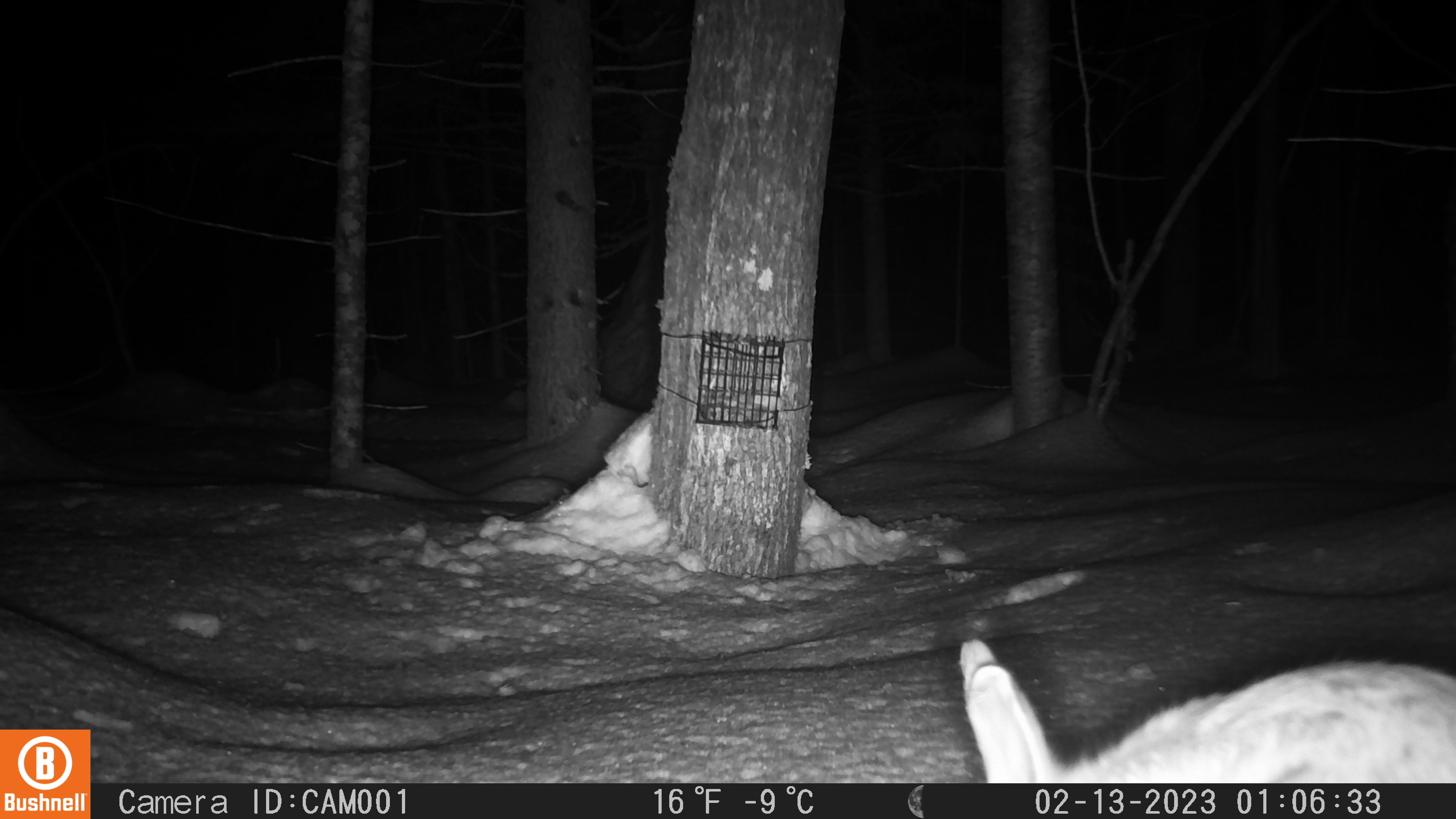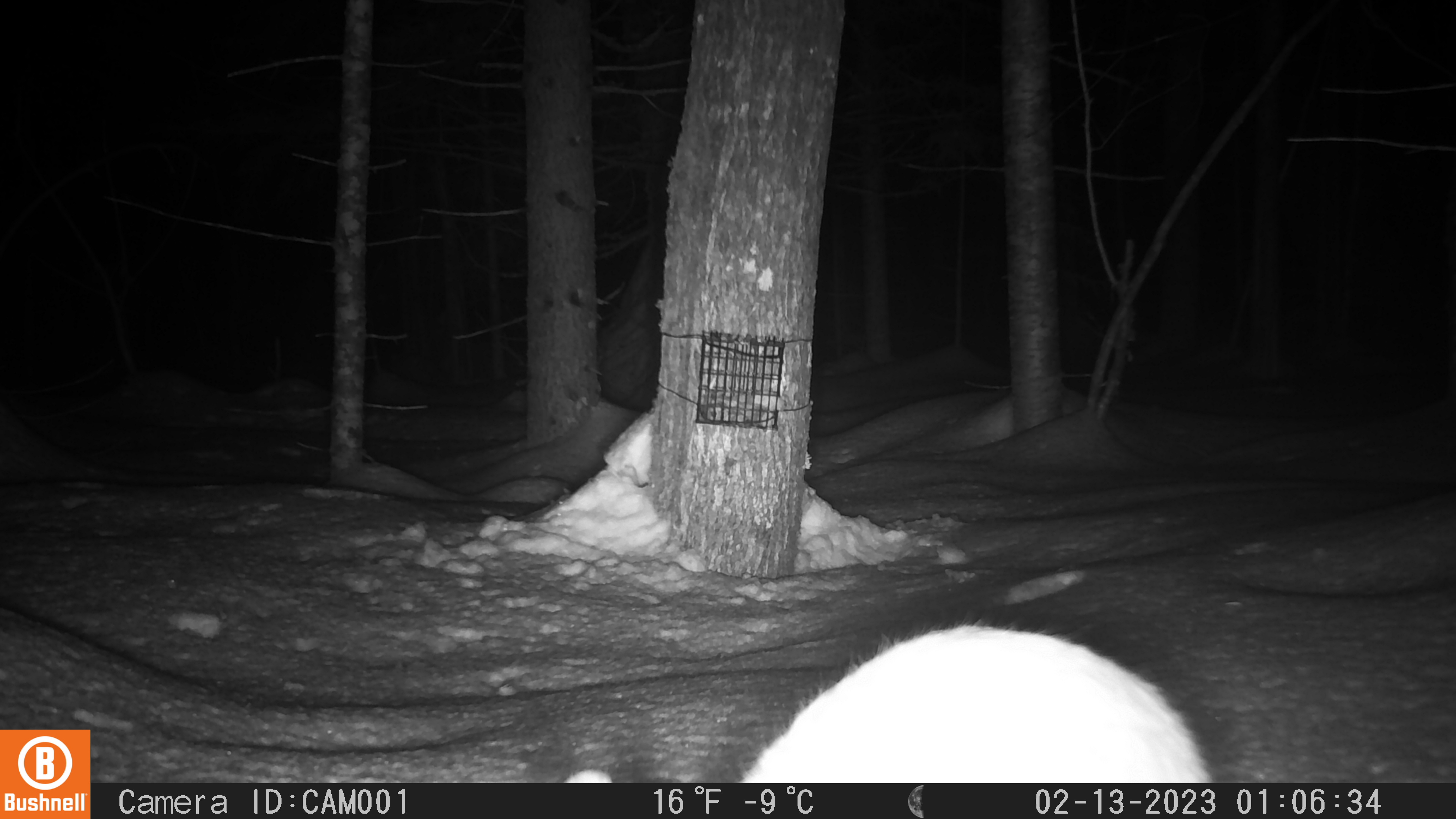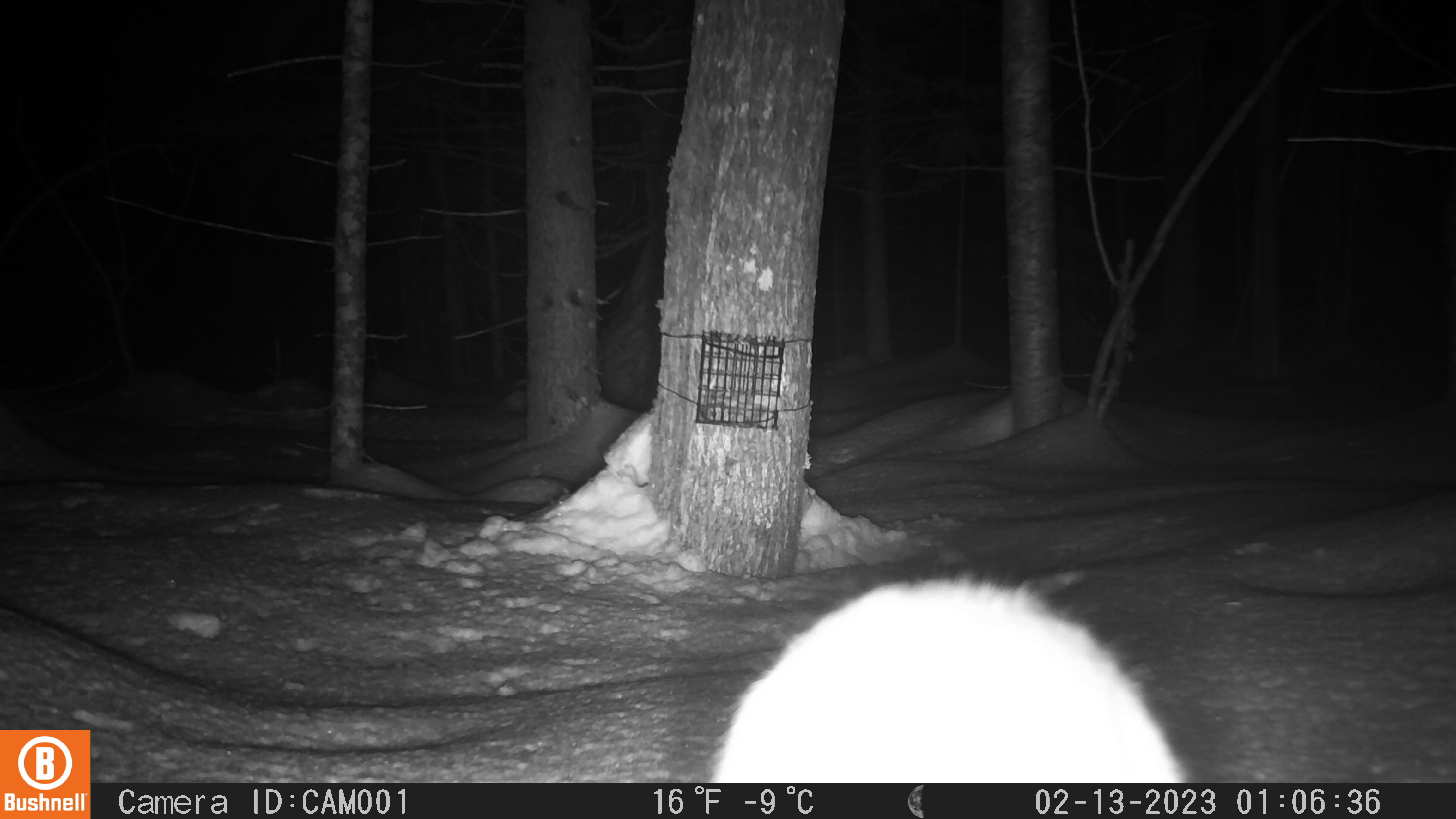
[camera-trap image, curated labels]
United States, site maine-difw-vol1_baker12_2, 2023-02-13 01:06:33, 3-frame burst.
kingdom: Animalia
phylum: Chordata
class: Mammalia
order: Lagomorpha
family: Leporidae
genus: Lepus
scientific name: Lepus americanus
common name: snowshoe hare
Snowshoe hare (Lepus americanus).